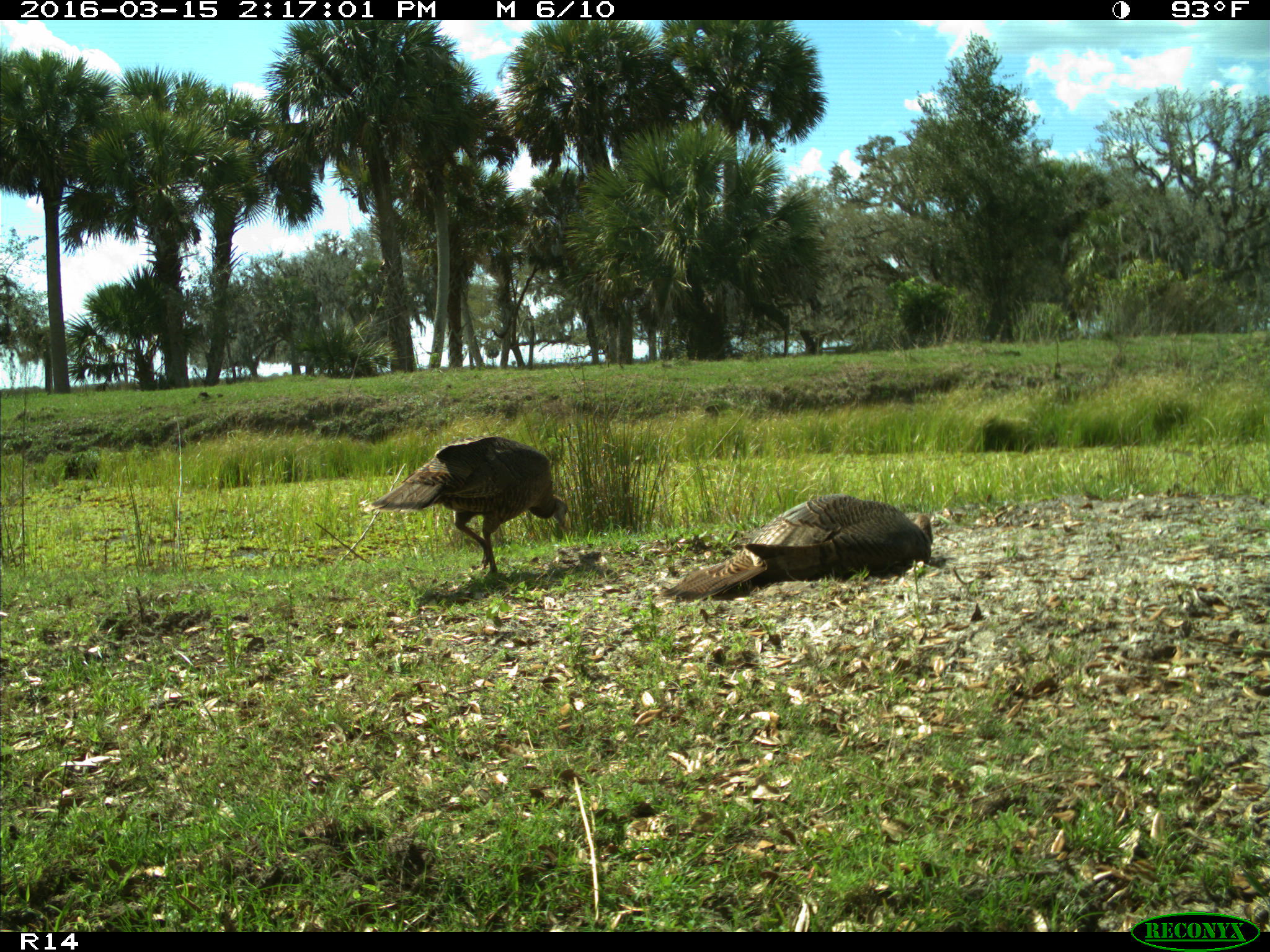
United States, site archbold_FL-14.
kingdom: Animalia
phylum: Chordata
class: Aves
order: Galliformes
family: Phasianidae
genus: Meleagris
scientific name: Meleagris gallopavo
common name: wild turkey